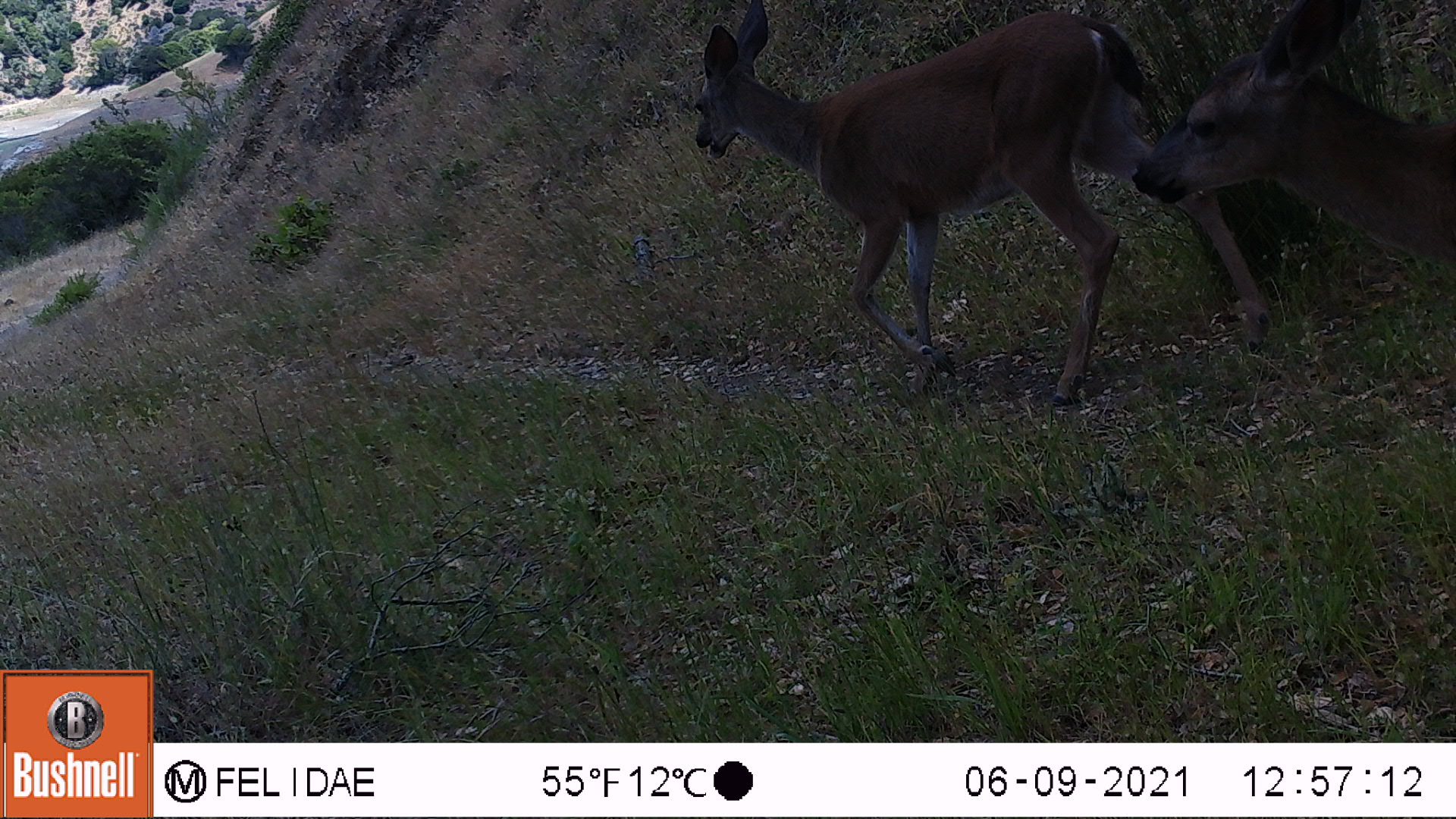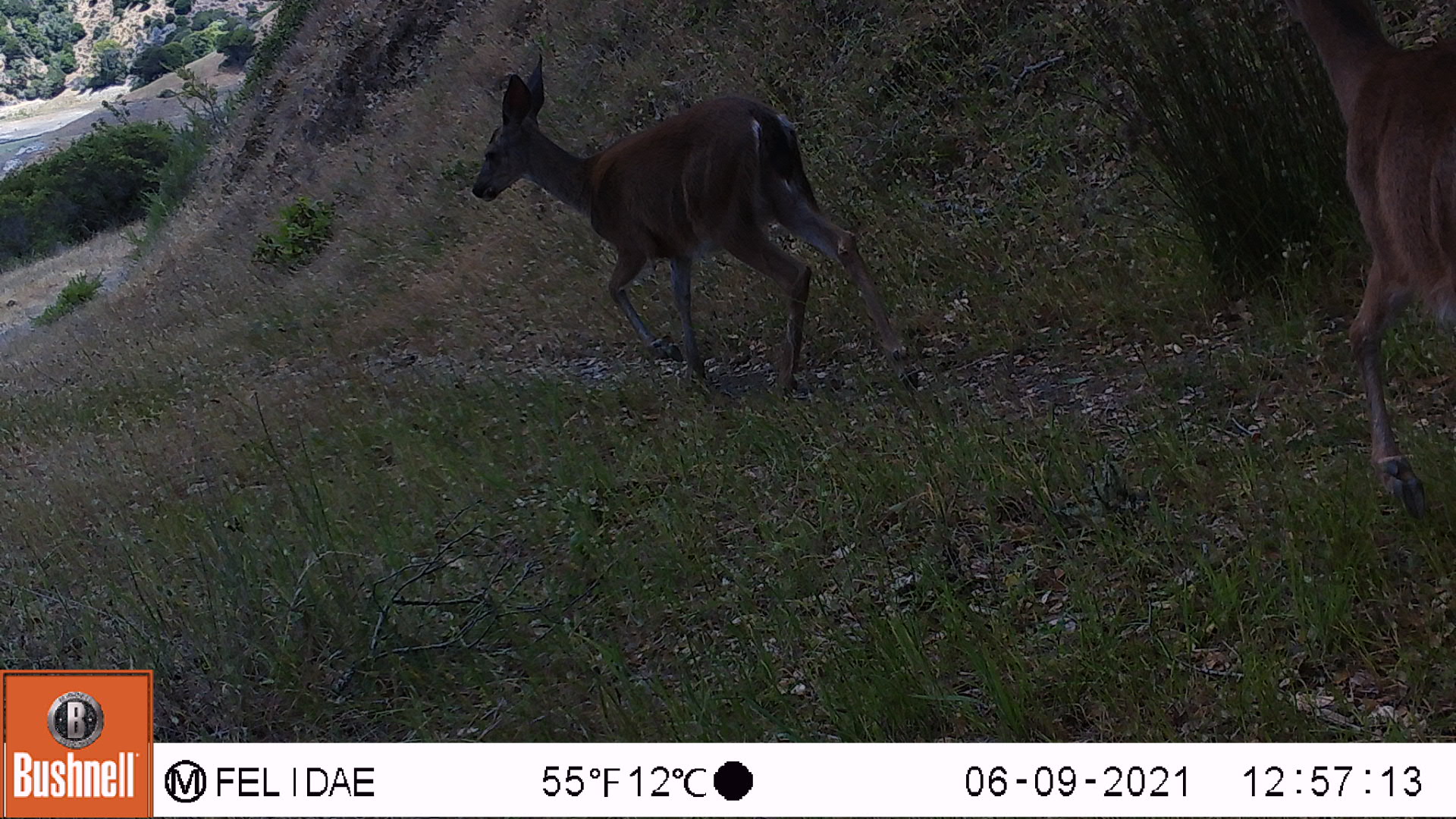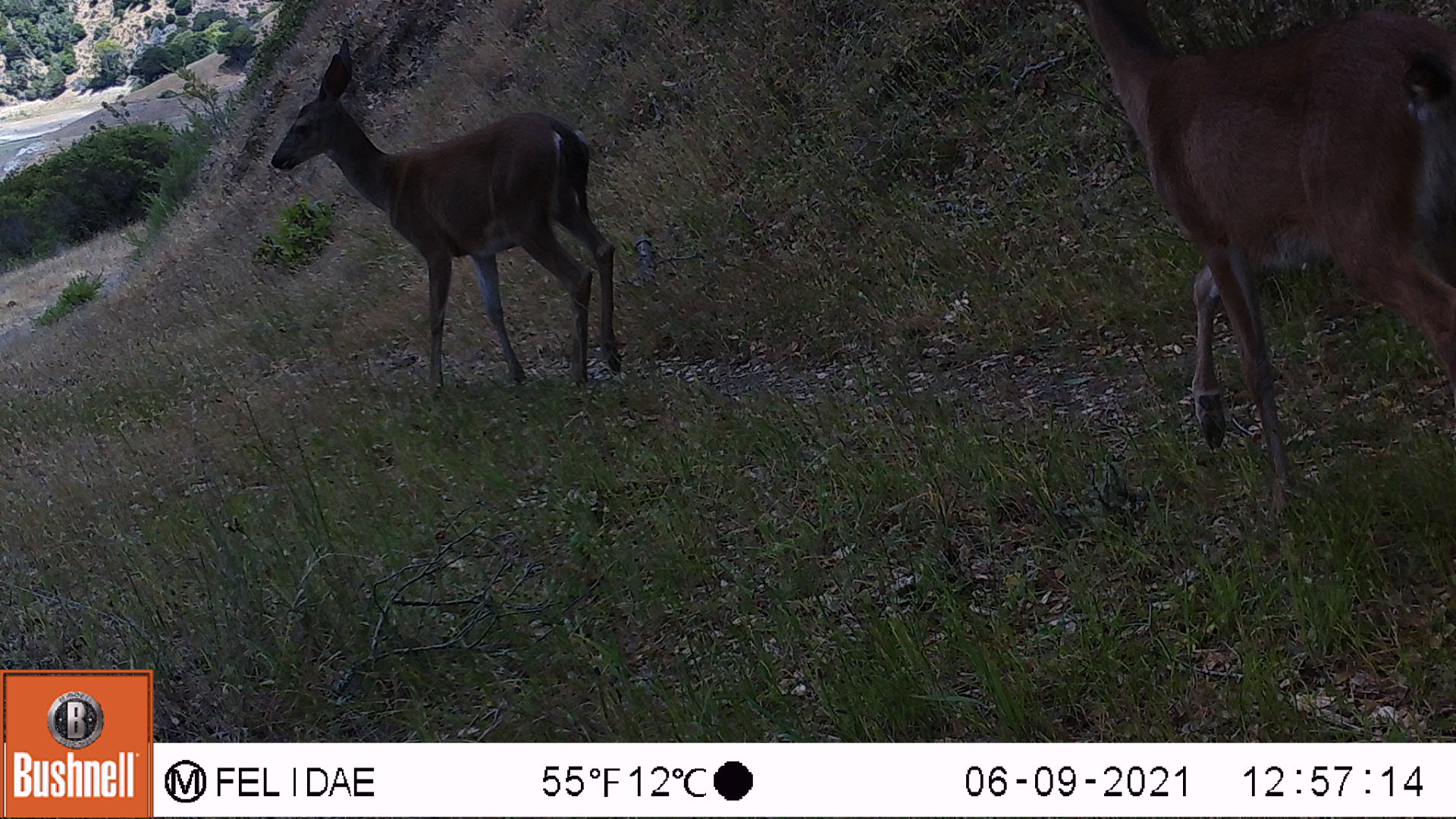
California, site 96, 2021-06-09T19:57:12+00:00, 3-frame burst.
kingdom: Animalia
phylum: Chordata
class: Mammalia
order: Artiodactyla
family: Cervidae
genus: Odocoileus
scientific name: Odocoileus hemionus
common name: mule deer